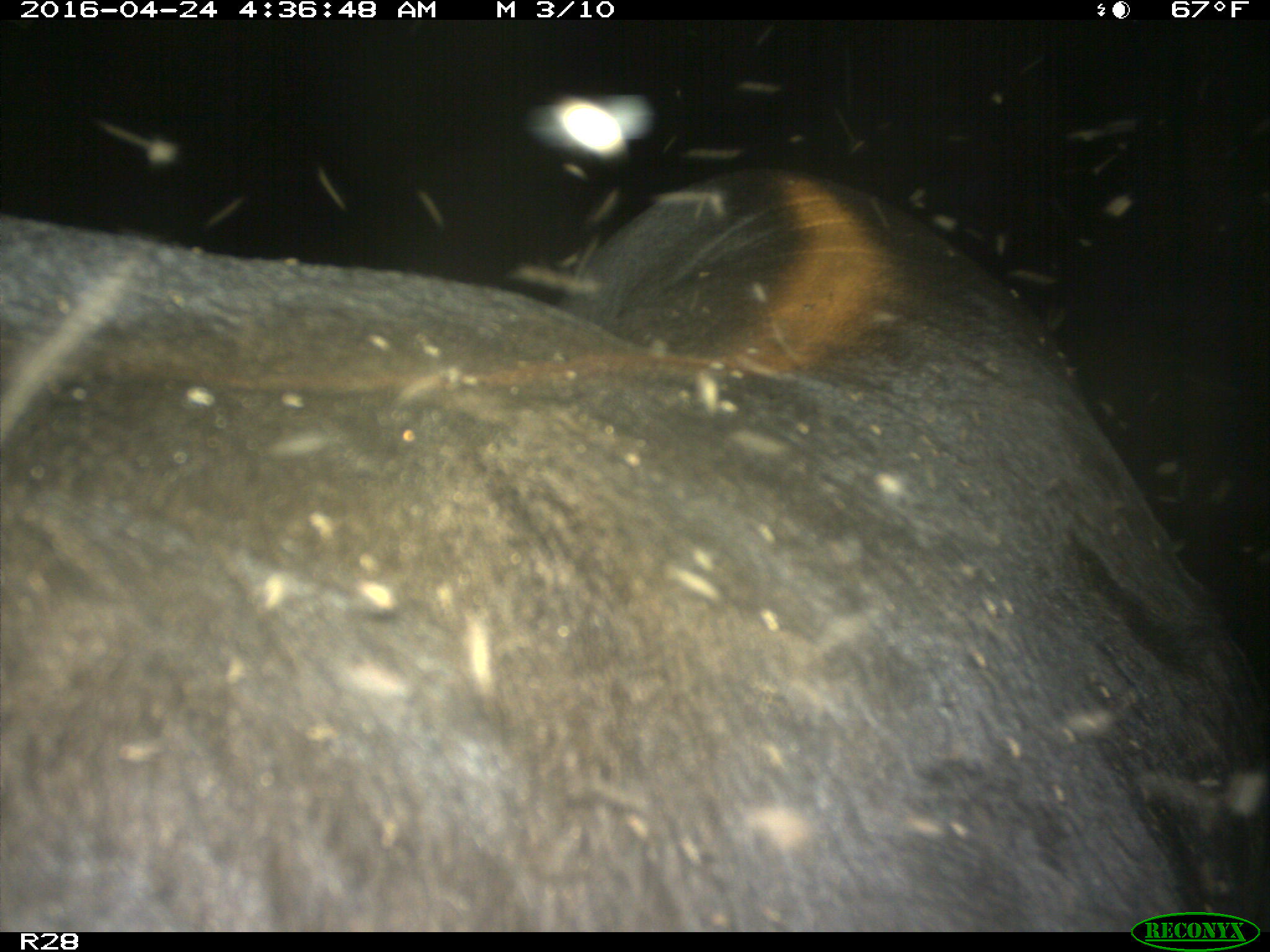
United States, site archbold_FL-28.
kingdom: Animalia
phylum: Chordata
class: Mammalia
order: Artiodactyla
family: Suidae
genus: Sus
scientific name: Sus scrofa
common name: wild boar